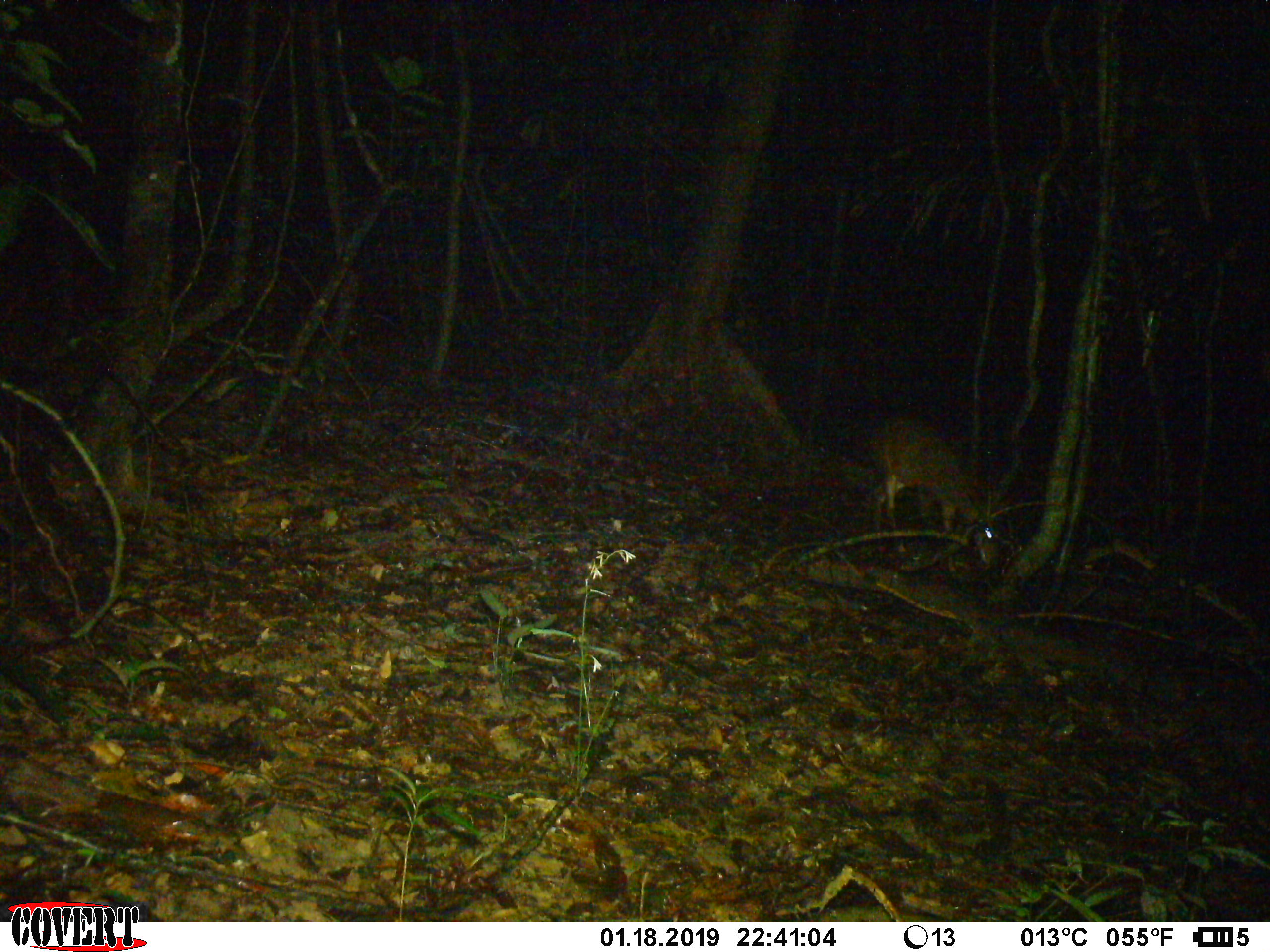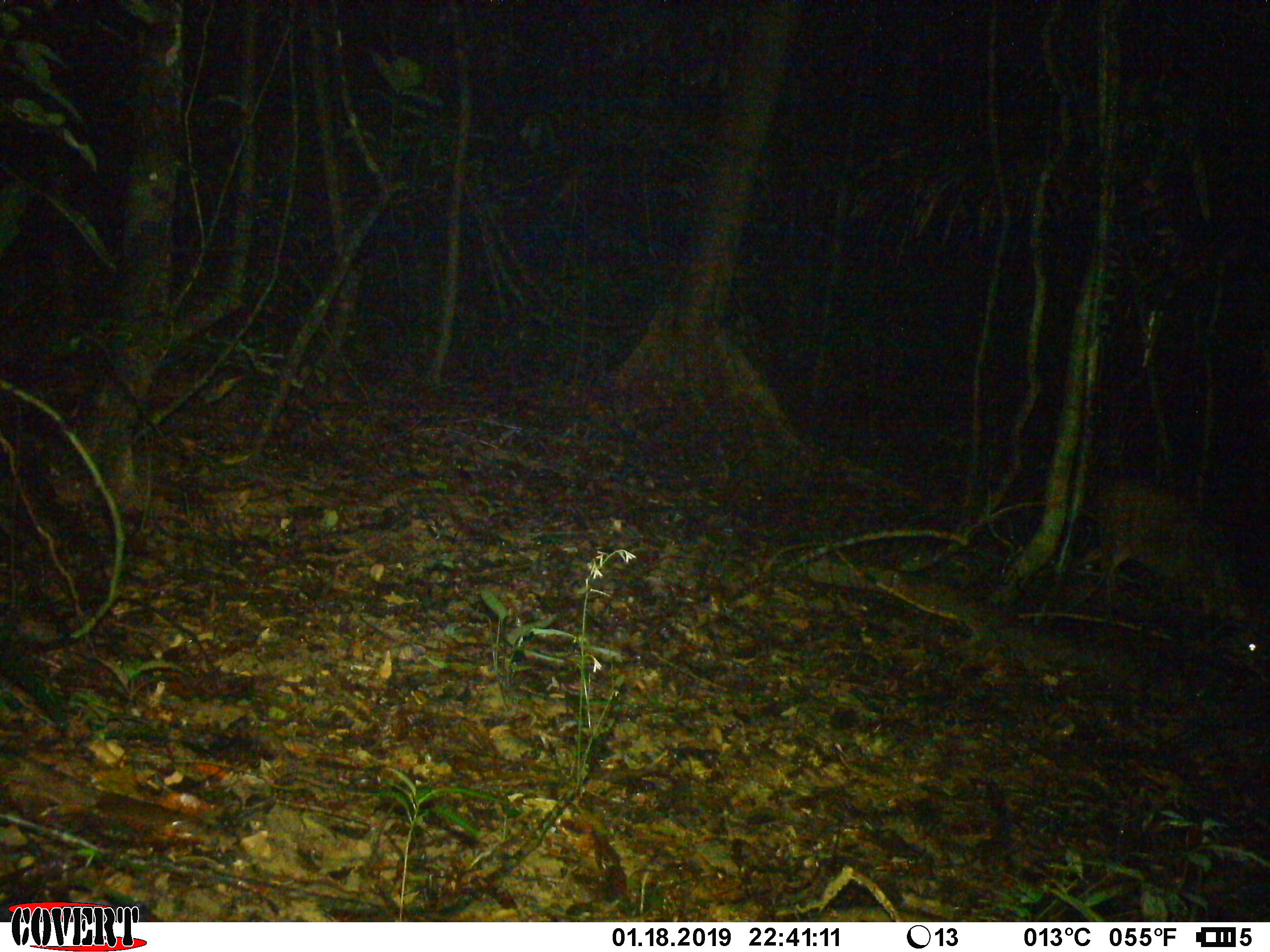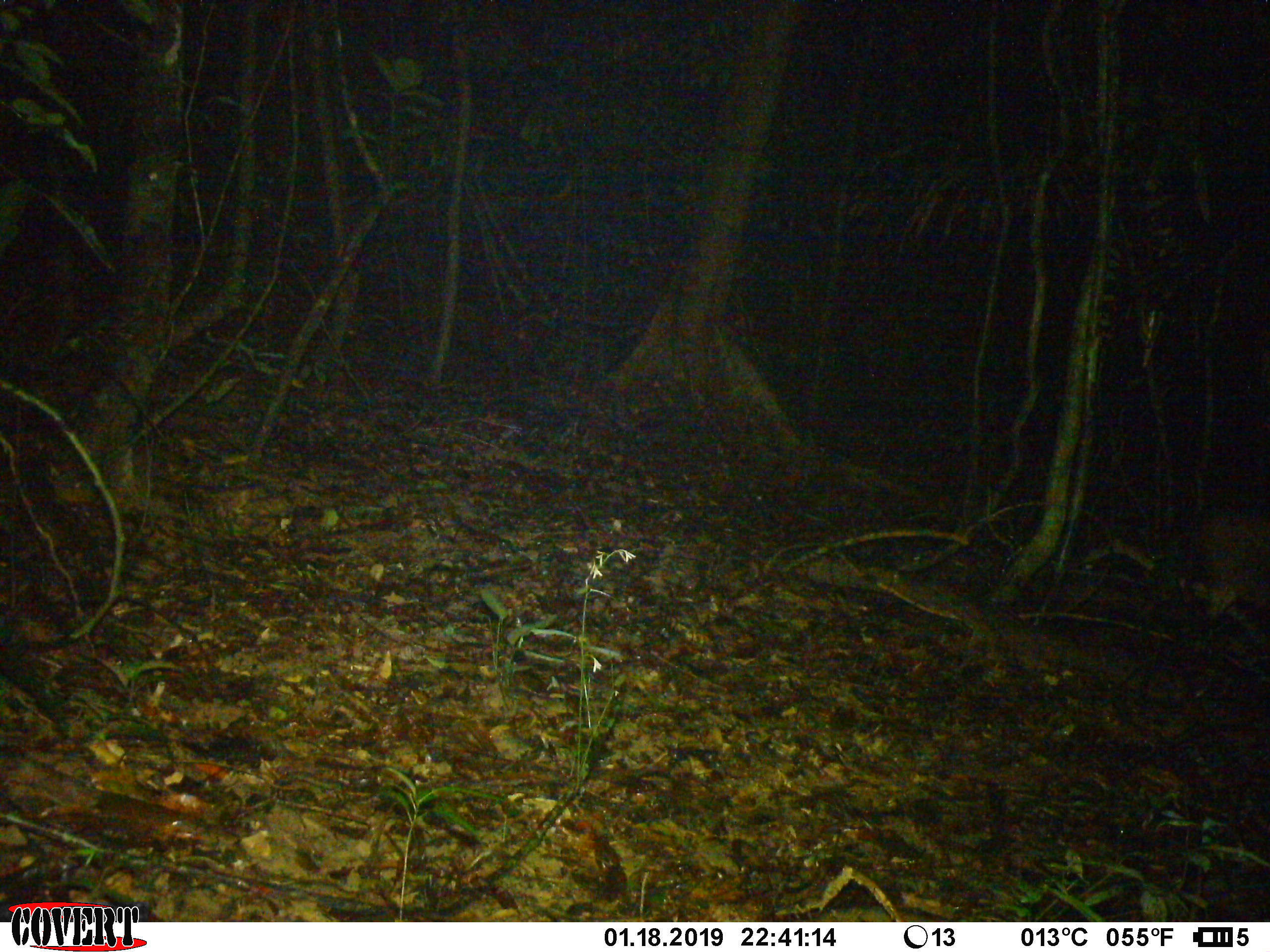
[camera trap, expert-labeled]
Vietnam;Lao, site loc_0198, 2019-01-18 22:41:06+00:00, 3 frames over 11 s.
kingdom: Animalia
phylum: Chordata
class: Mammalia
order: Artiodactyla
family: Cervidae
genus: Muntiacus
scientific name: Muntiacus vuquangensis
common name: large-antlered muntjac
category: large antlered muntjac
Large antlered muntjac (large-antlered muntjac) (Muntiacus vuquangensis). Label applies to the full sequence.